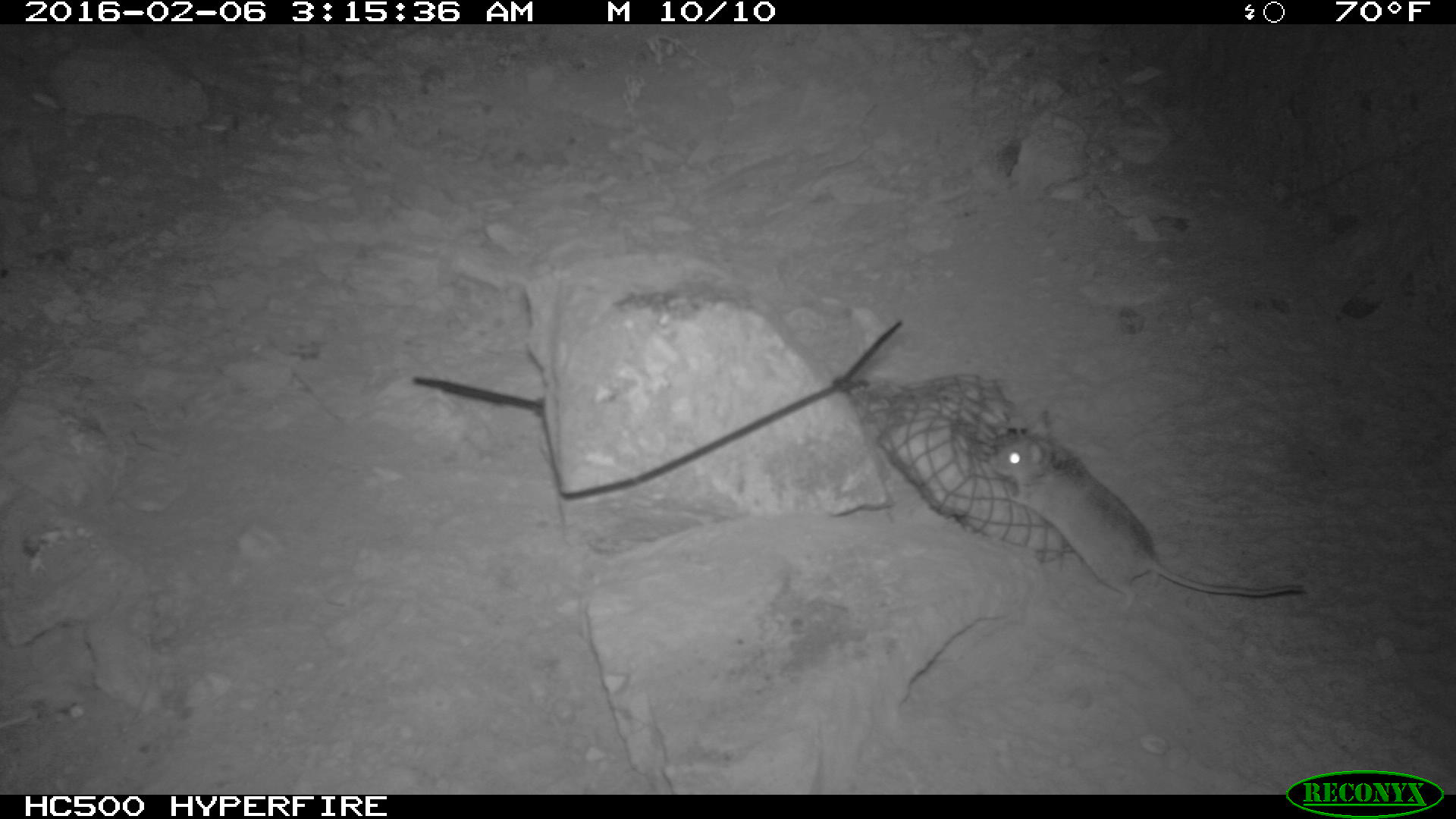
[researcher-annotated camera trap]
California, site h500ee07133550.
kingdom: Animalia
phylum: Chordata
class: Mammalia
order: Rodentia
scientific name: Rodentia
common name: rodent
Rodent (Rodentia).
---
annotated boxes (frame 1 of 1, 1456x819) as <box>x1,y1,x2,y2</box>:
rodent: <box>975,407,1305,601</box>